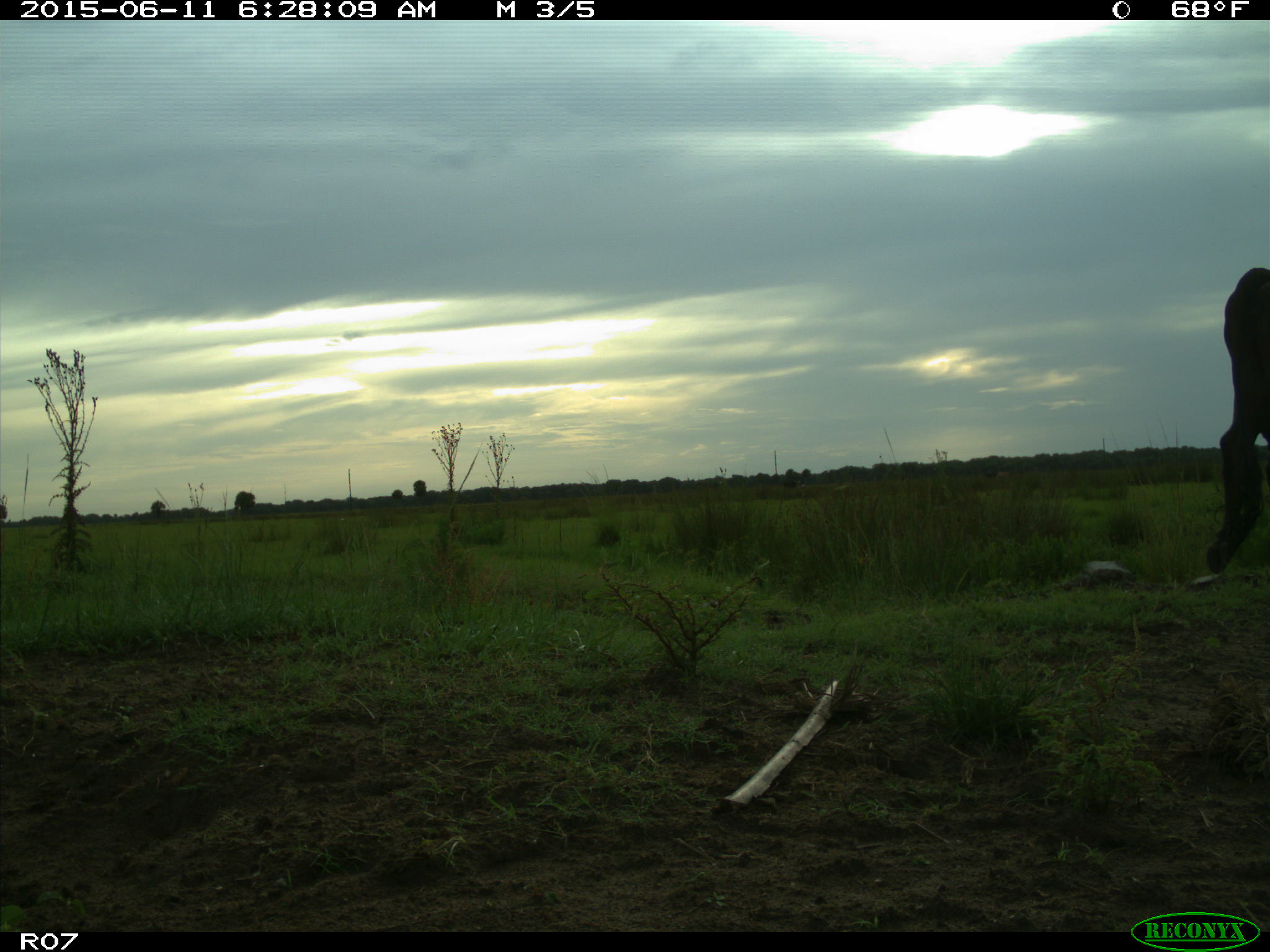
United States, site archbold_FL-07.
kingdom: Animalia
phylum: Chordata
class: Mammalia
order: Artiodactyla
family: Bovidae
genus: Bos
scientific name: Bos taurus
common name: domestic cow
Bos taurus (domestic cow).